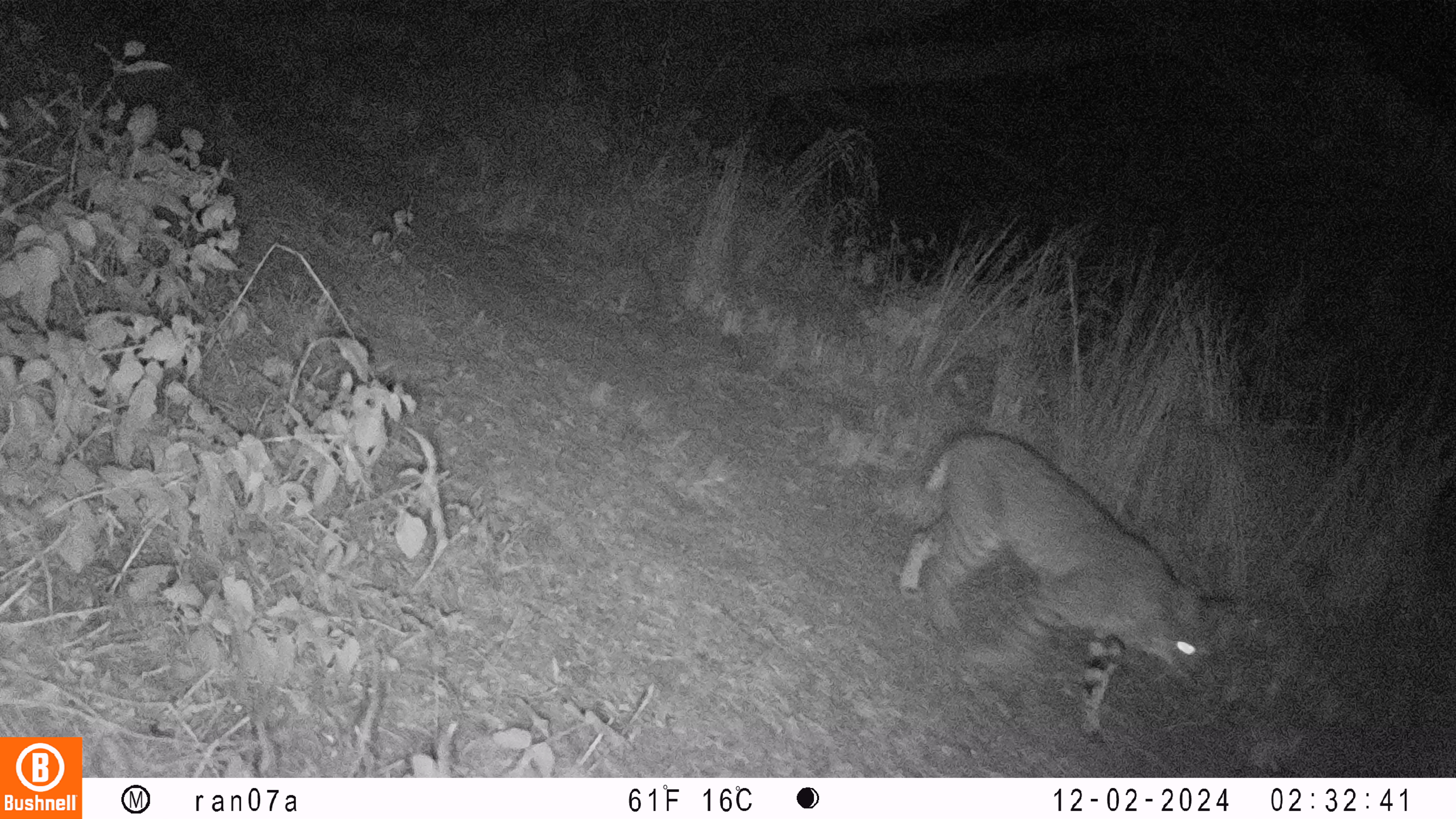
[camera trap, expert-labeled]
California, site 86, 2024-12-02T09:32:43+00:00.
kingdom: Animalia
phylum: Chordata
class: Mammalia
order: Carnivora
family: Felidae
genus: Lynx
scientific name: Lynx rufus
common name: bobcat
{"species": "bobcat (Lynx rufus)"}